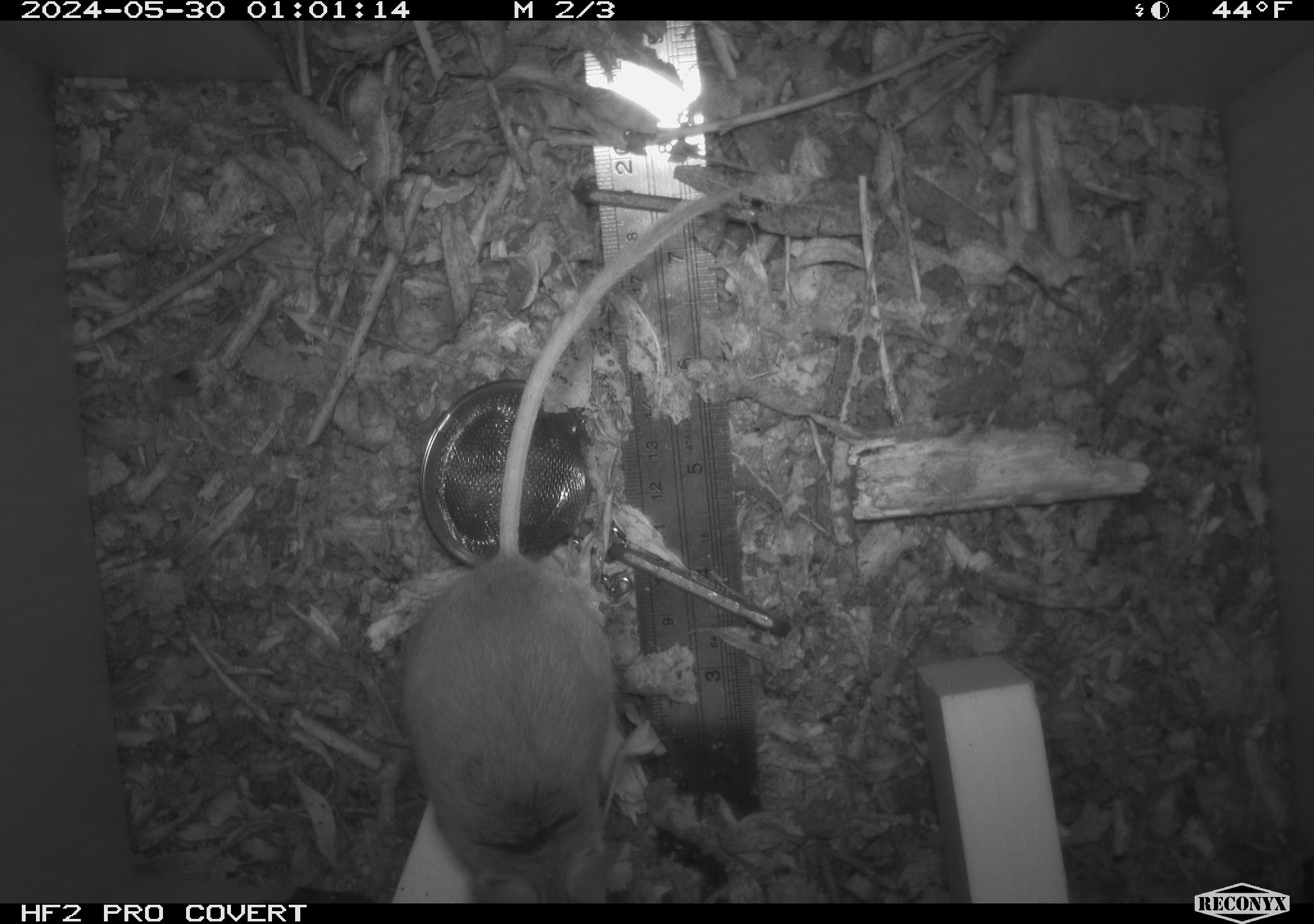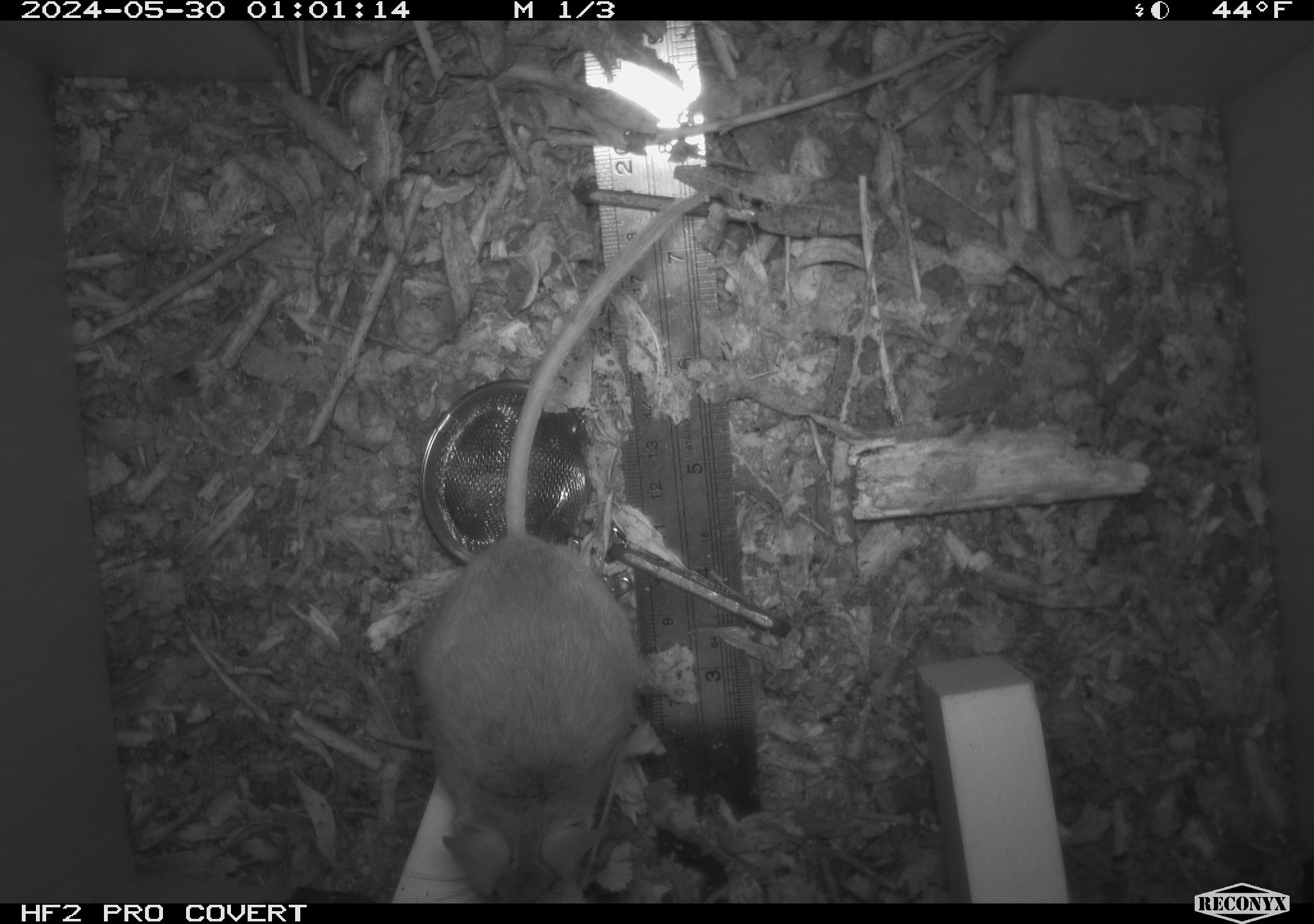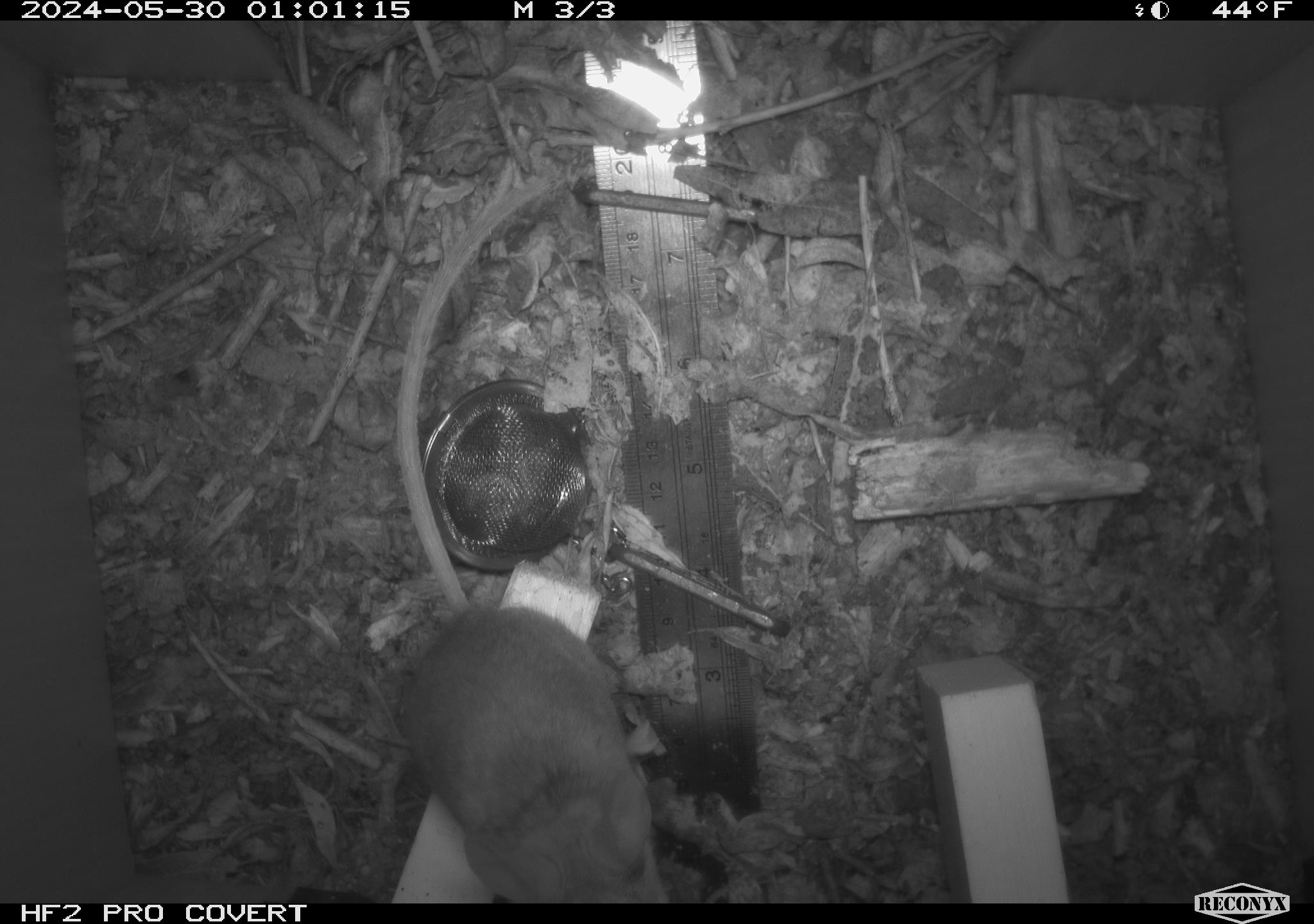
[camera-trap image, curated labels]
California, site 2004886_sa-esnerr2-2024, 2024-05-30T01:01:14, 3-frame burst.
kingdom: Animalia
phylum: Chordata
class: Mammalia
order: Rodentia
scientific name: Rodentia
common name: rodent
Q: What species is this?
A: Rodent (Rodentia).